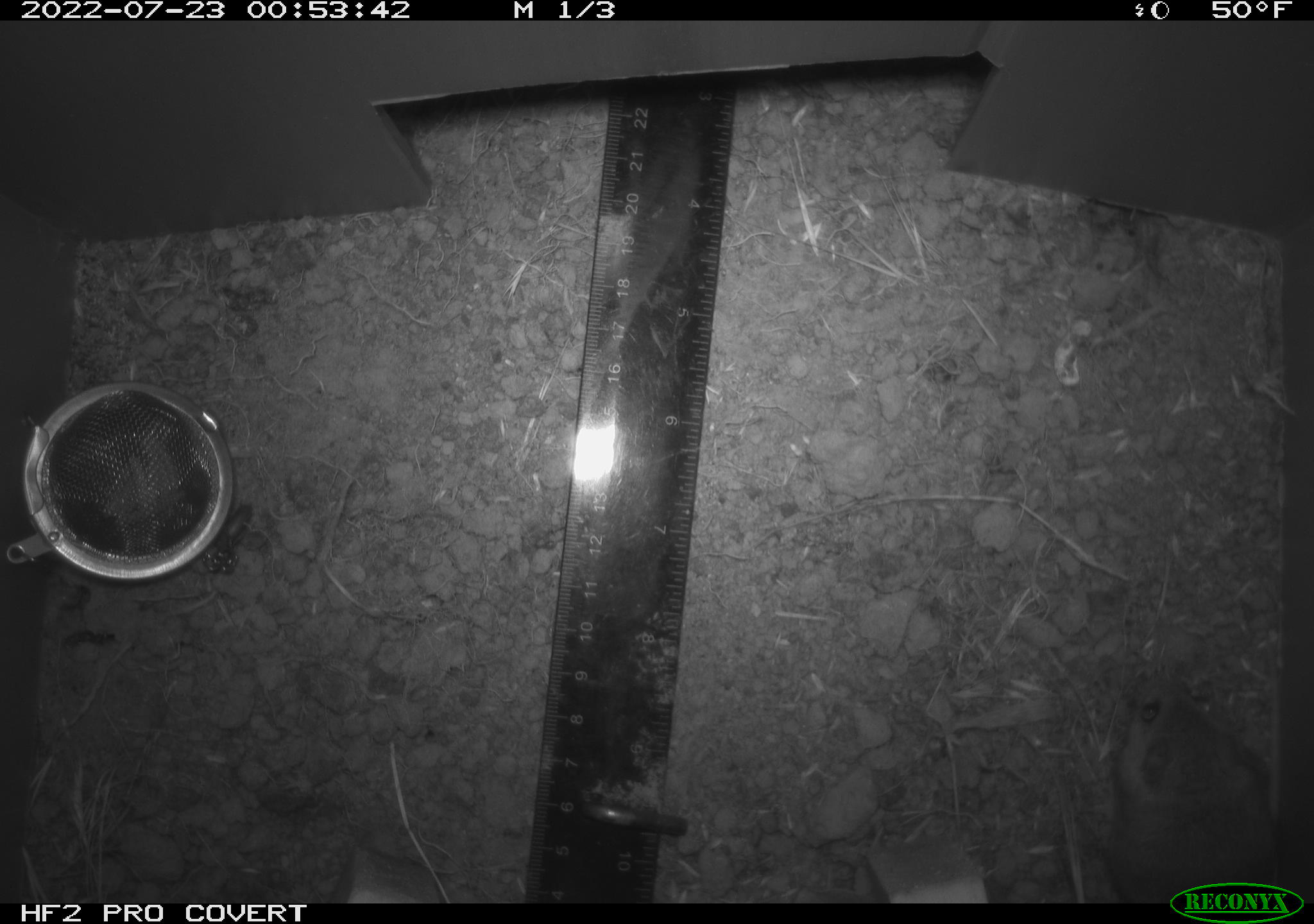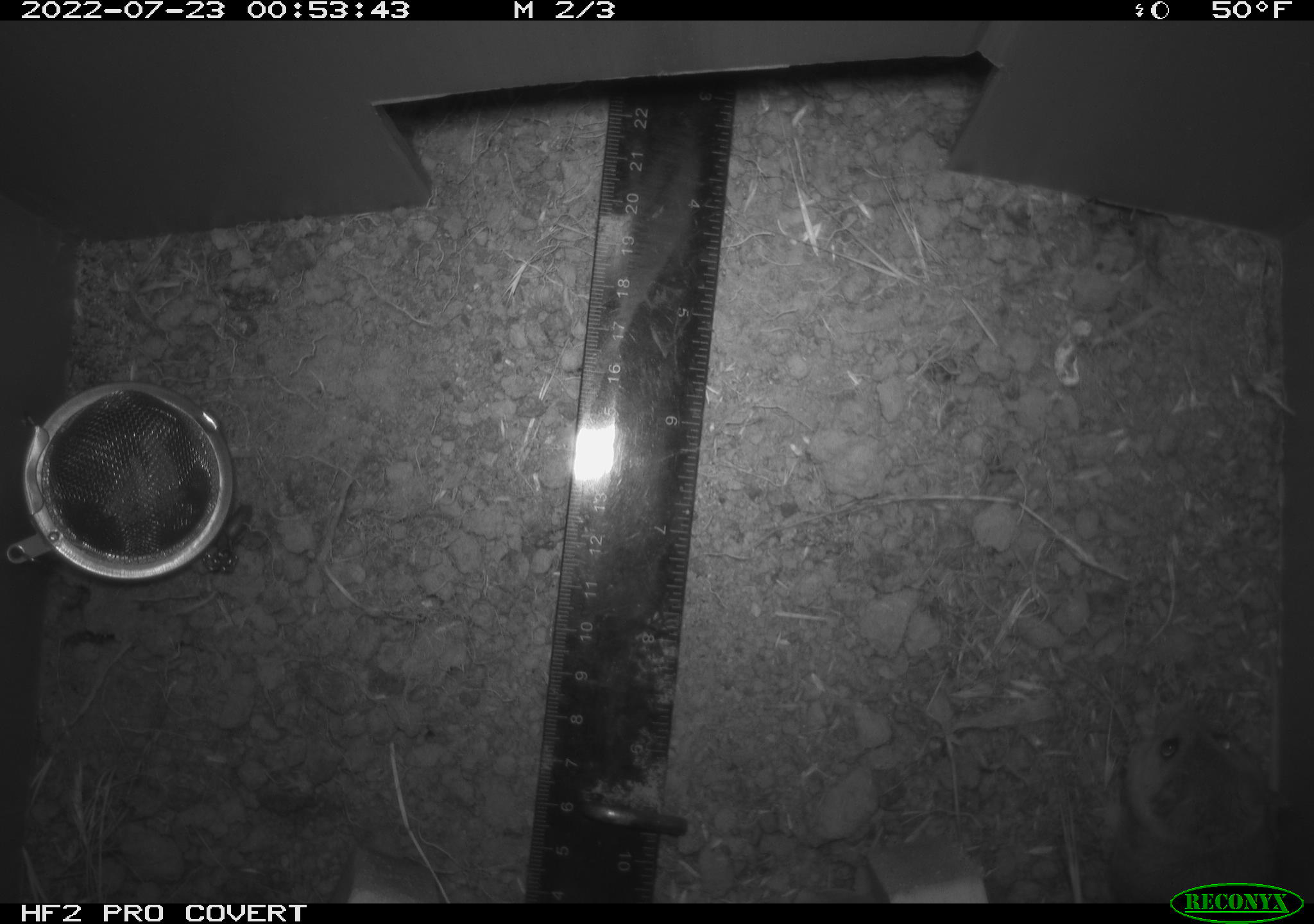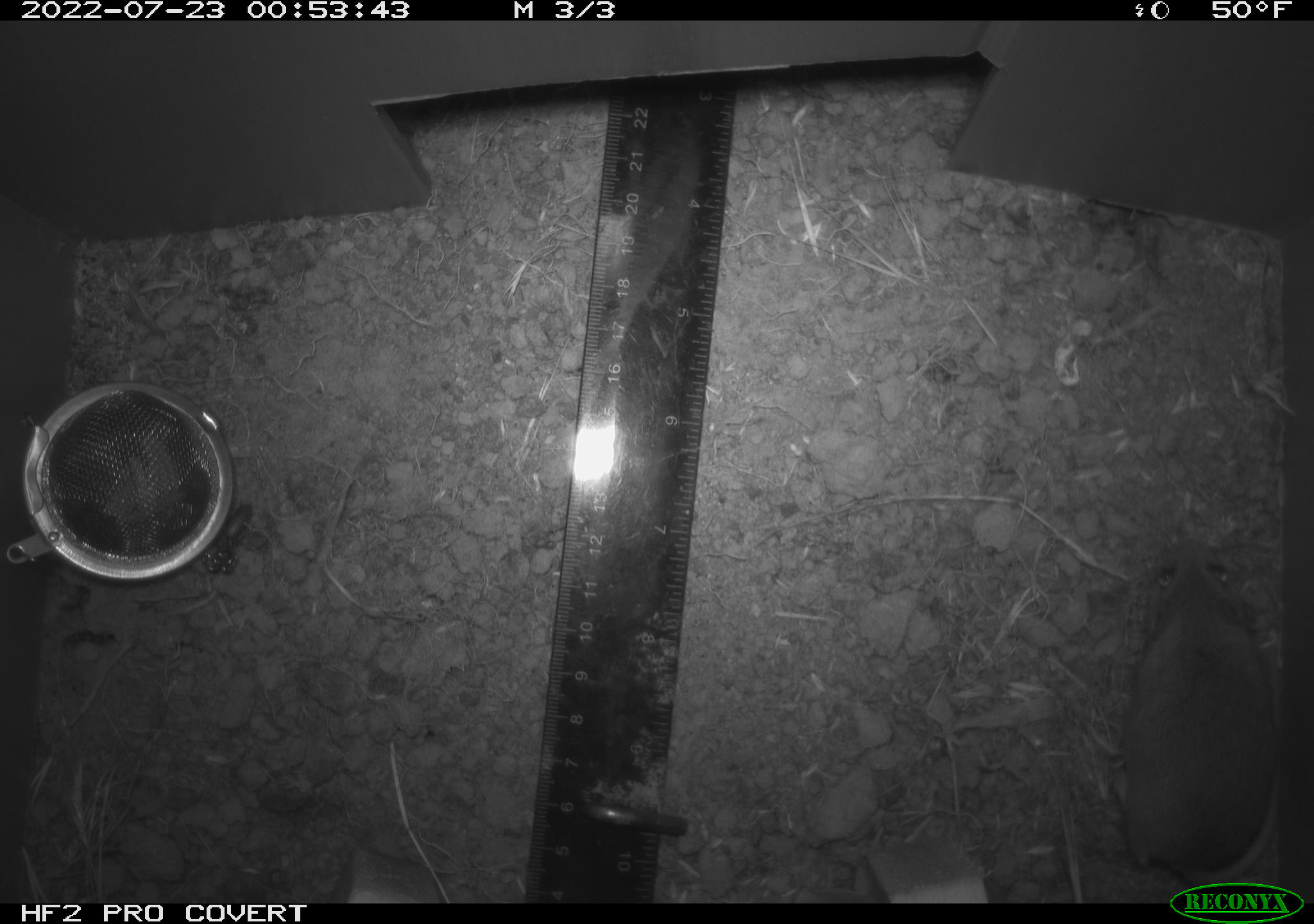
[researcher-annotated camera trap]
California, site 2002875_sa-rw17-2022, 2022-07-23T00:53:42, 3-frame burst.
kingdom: Animalia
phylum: Chordata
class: Mammalia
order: Rodentia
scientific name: Rodentia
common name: mouse species